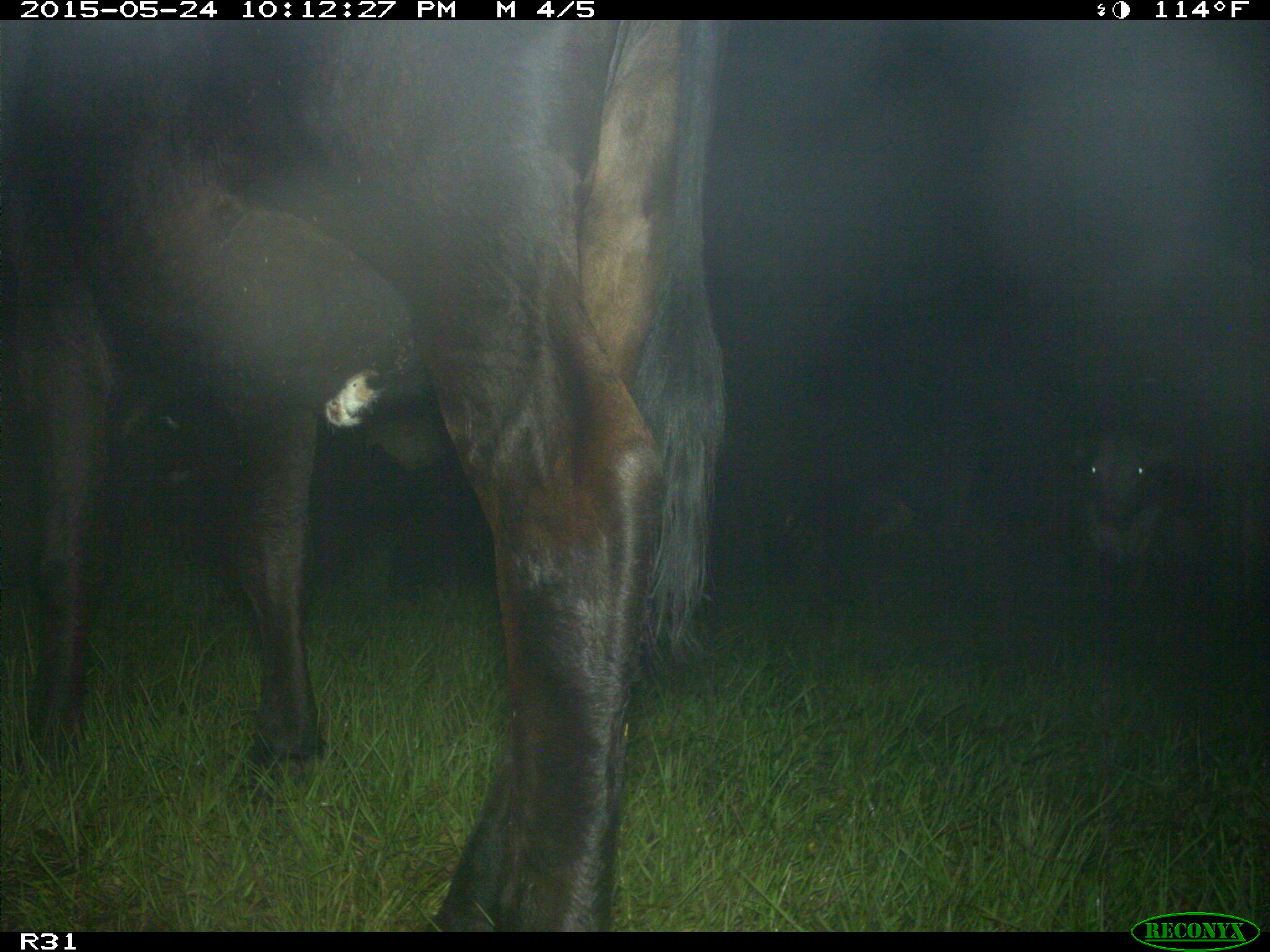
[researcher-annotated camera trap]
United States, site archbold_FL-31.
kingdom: Animalia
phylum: Chordata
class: Mammalia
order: Artiodactyla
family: Bovidae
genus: Bos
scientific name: Bos taurus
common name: domestic cow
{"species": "Bos taurus (domestic cow)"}